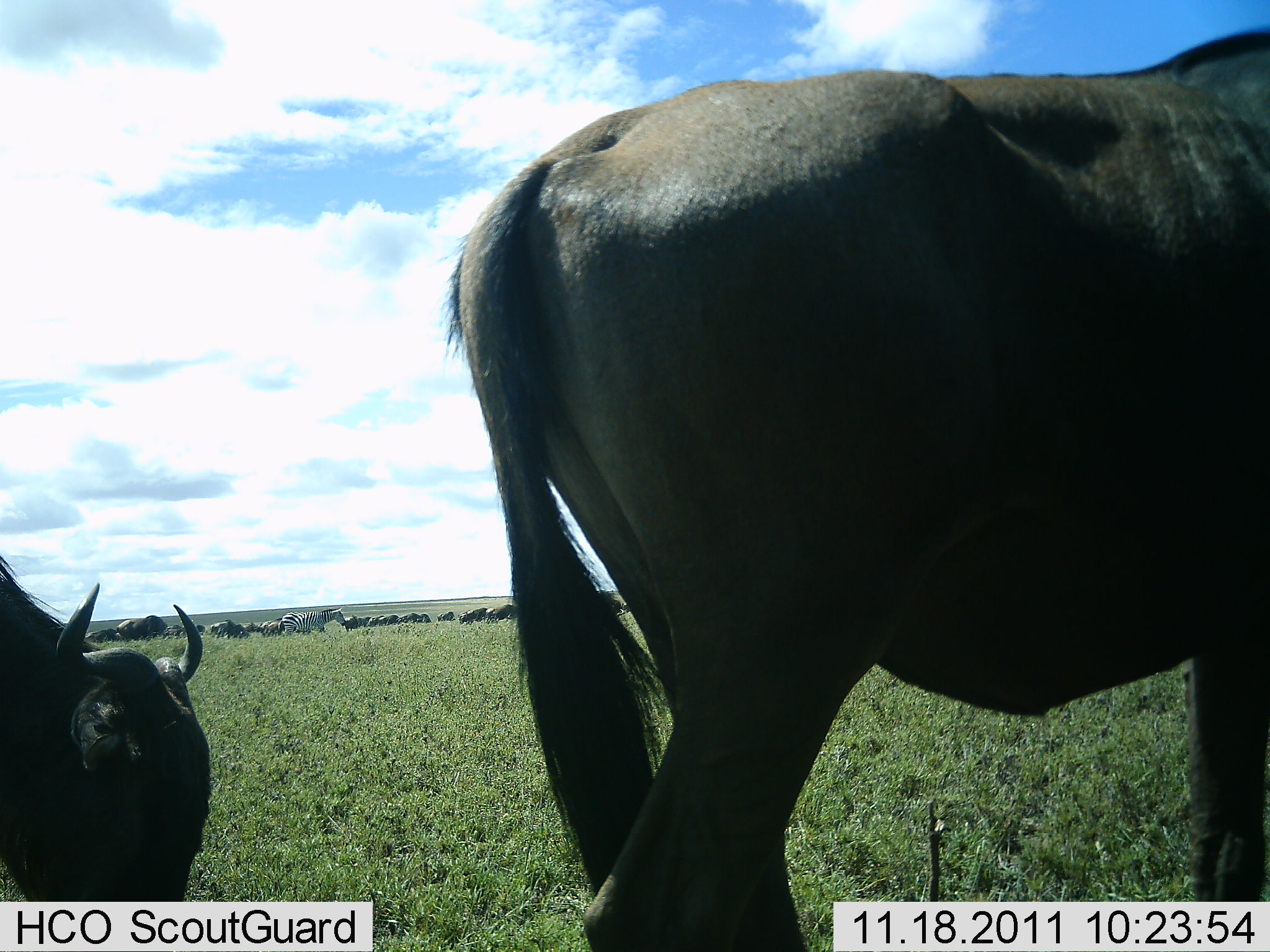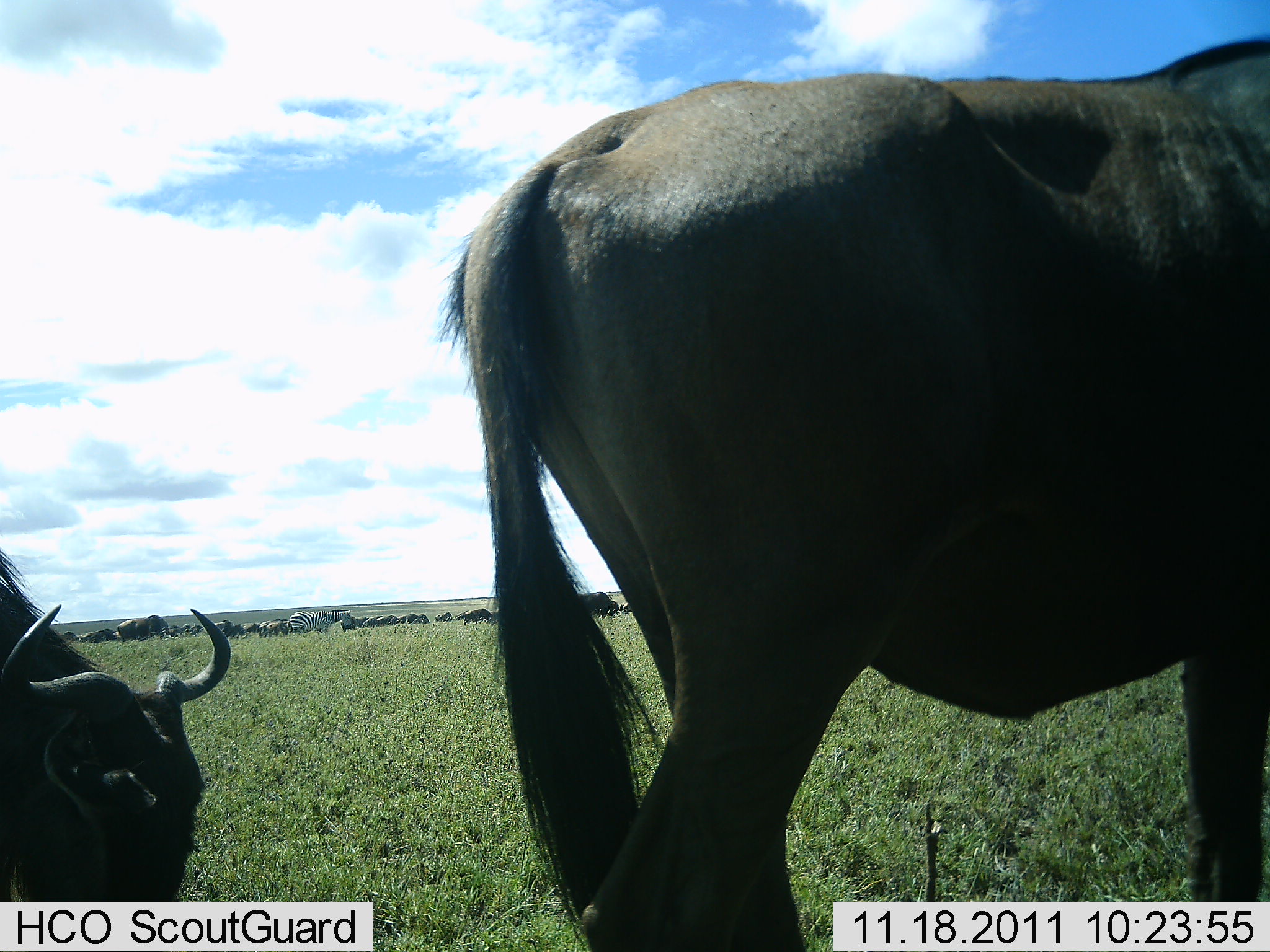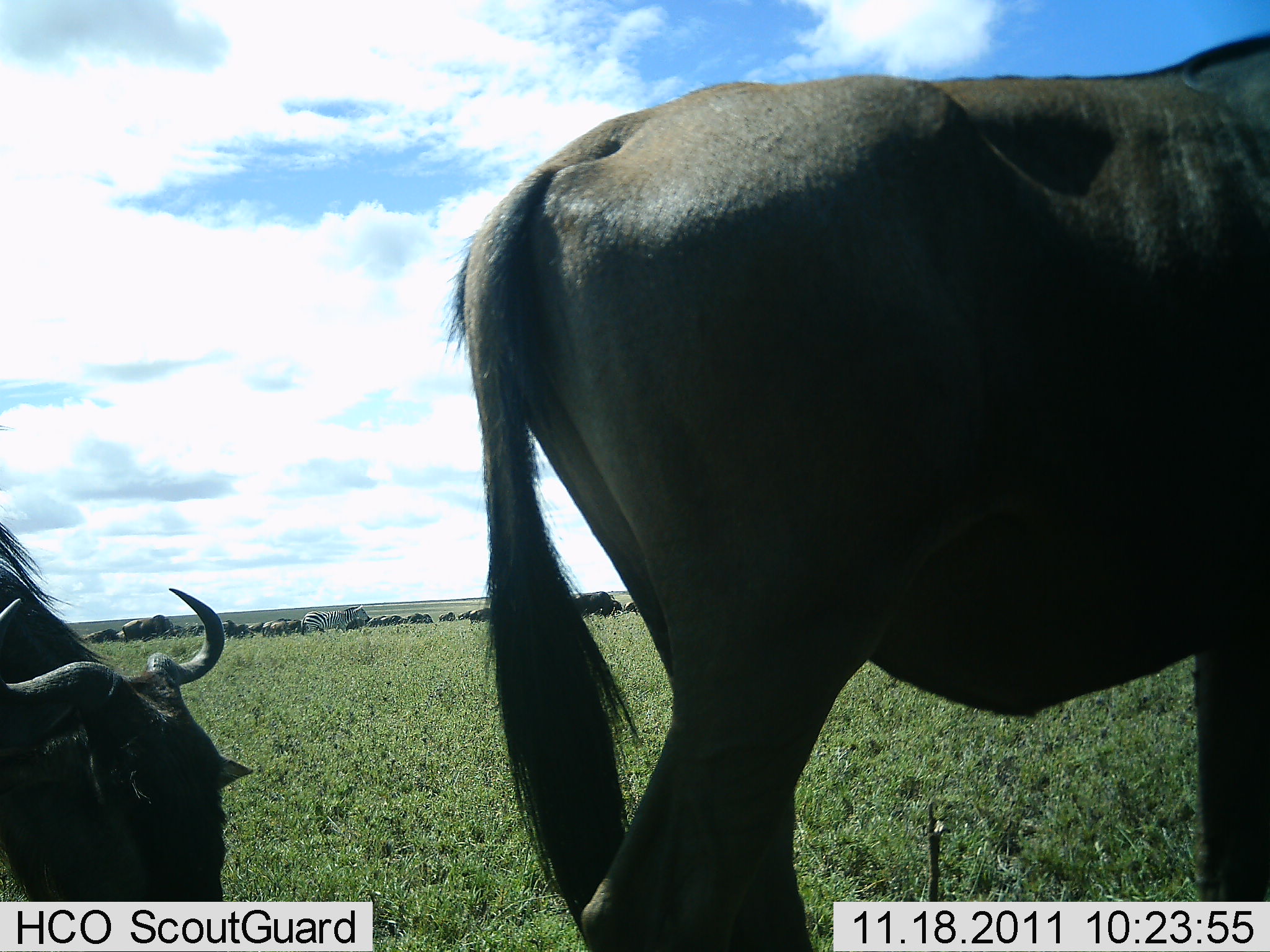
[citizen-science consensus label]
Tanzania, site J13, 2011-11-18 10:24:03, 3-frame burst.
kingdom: Animalia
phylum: Chordata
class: Mammalia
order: Artiodactyla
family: Bovidae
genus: Connochaetes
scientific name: Connochaetes taurinus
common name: blue wildebeest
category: wildebeest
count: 11-50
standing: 60%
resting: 0%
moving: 30%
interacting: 15%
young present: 0%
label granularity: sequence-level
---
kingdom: Animalia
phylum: Chordata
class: Mammalia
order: Perissodactyla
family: Equidae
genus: Equus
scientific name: Equus quagga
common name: plains zebra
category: zebra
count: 1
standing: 10%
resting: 0%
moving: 100%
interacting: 10%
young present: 0%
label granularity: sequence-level